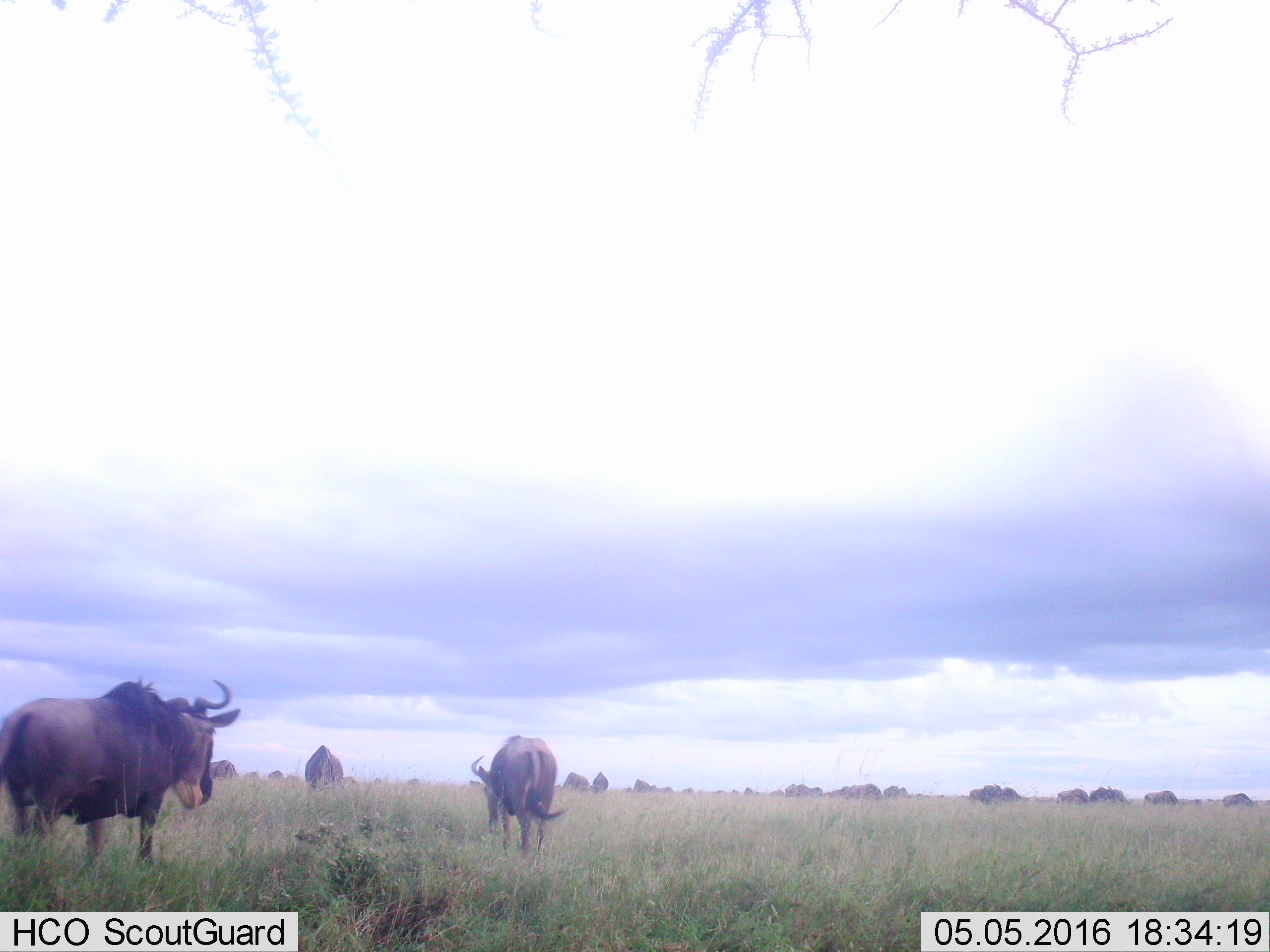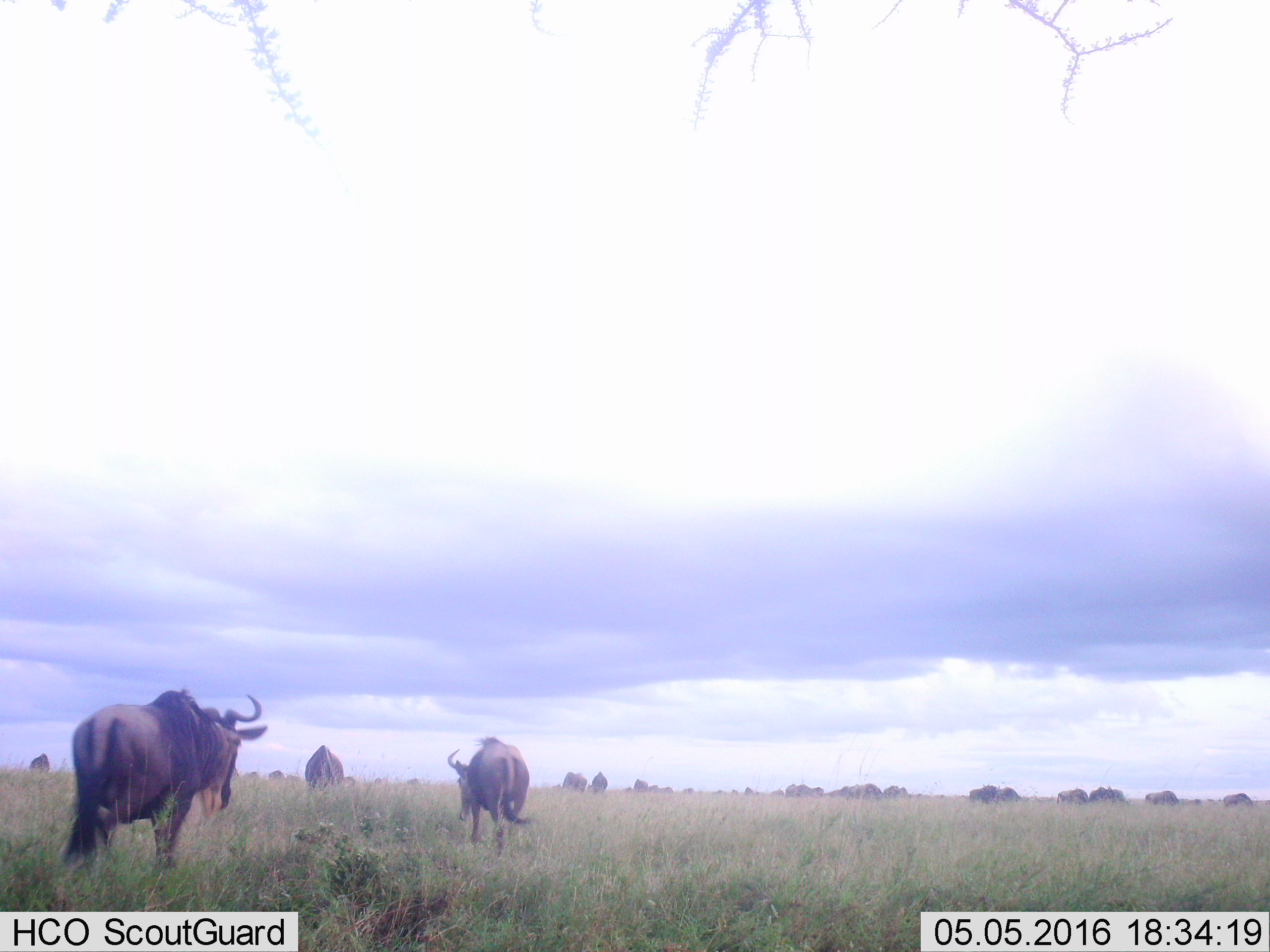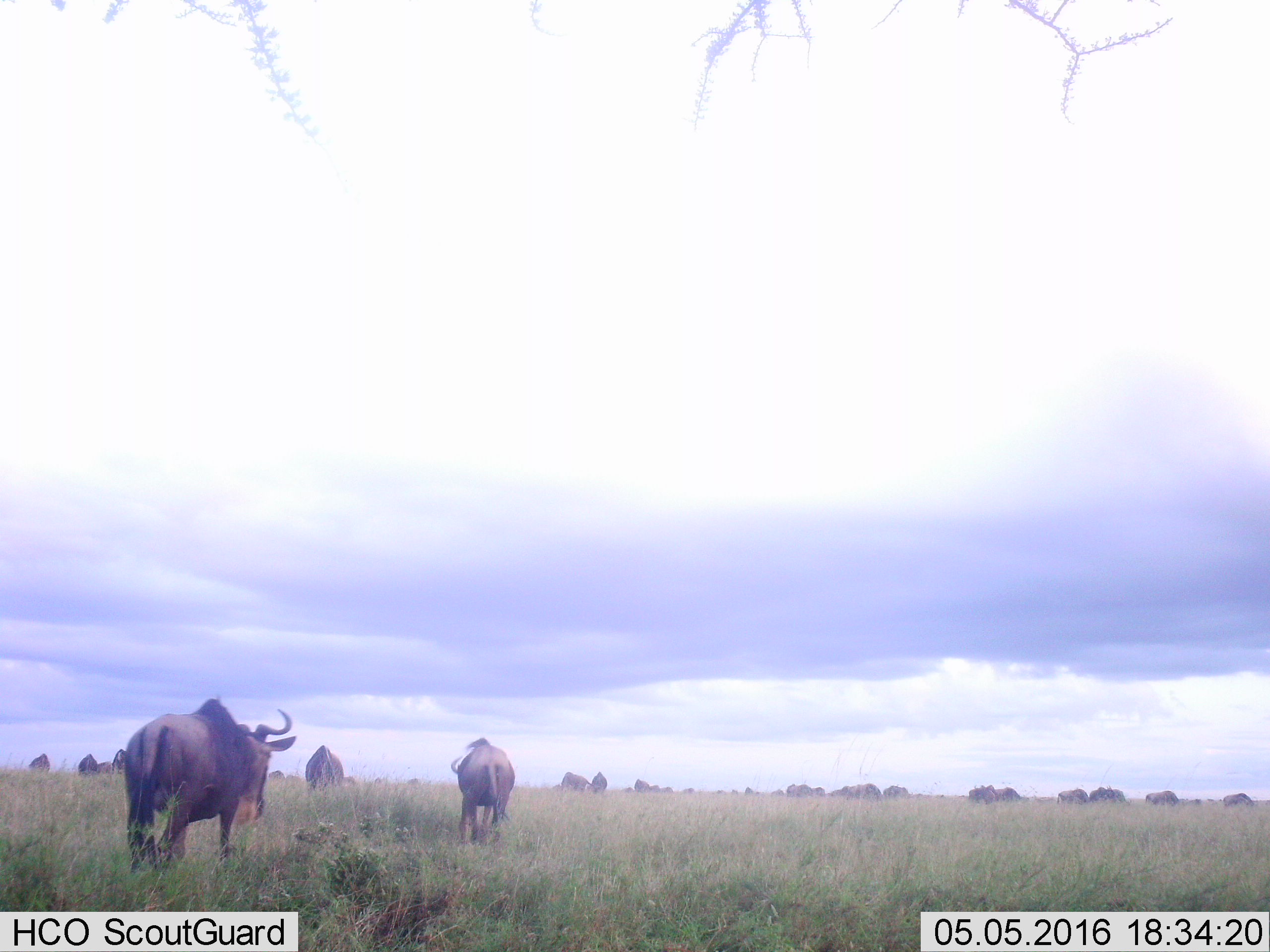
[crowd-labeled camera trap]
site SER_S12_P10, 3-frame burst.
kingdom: Animalia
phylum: Chordata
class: Mammalia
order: Artiodactyla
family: Bovidae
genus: Connochaetes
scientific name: Connochaetes taurinus taurinus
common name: blue wildebeest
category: wildebeestblue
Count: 11-50.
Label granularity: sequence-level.